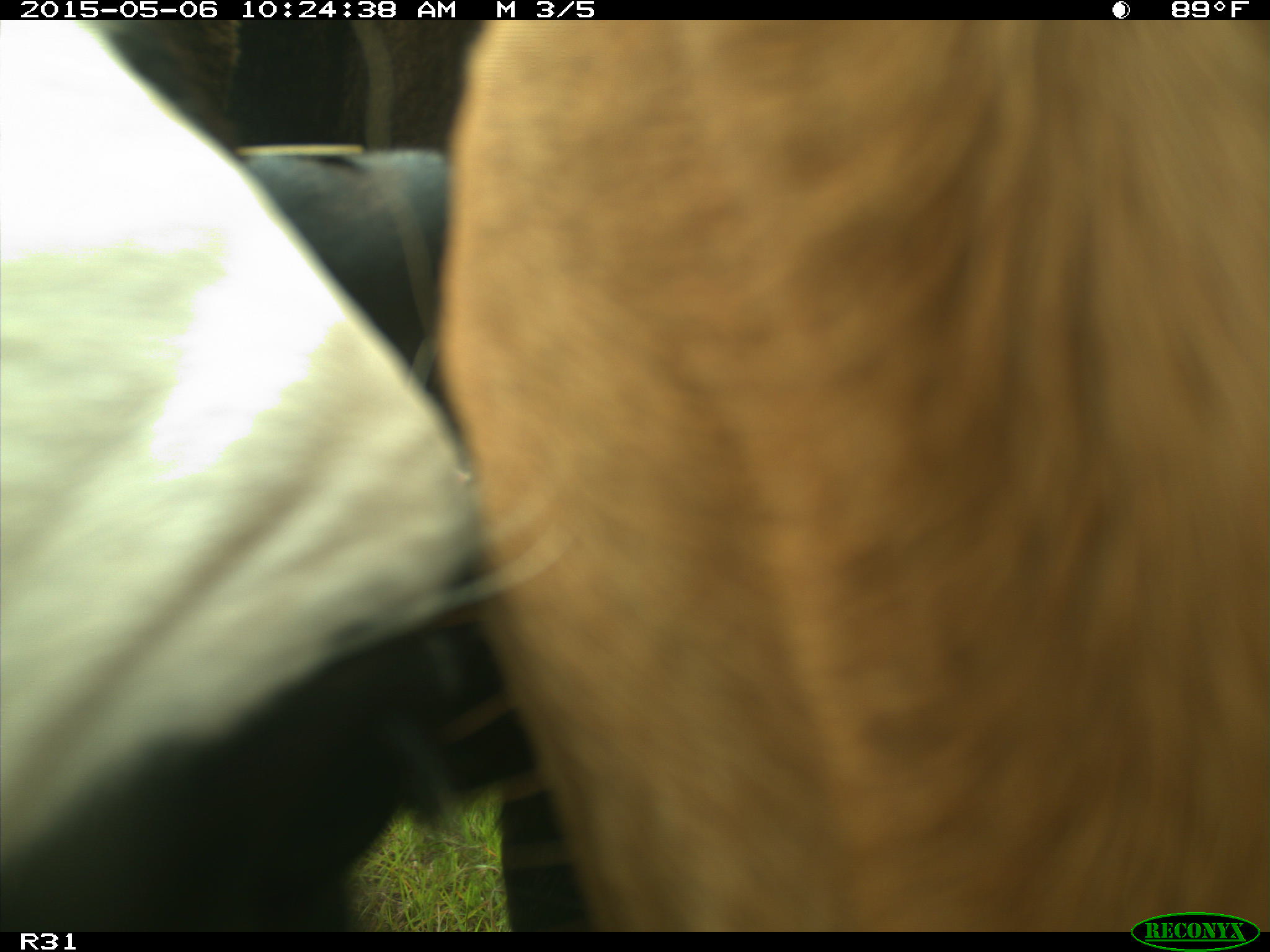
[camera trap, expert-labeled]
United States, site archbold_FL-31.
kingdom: Animalia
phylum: Chordata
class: Mammalia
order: Artiodactyla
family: Bovidae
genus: Bos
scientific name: Bos taurus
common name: domestic cow